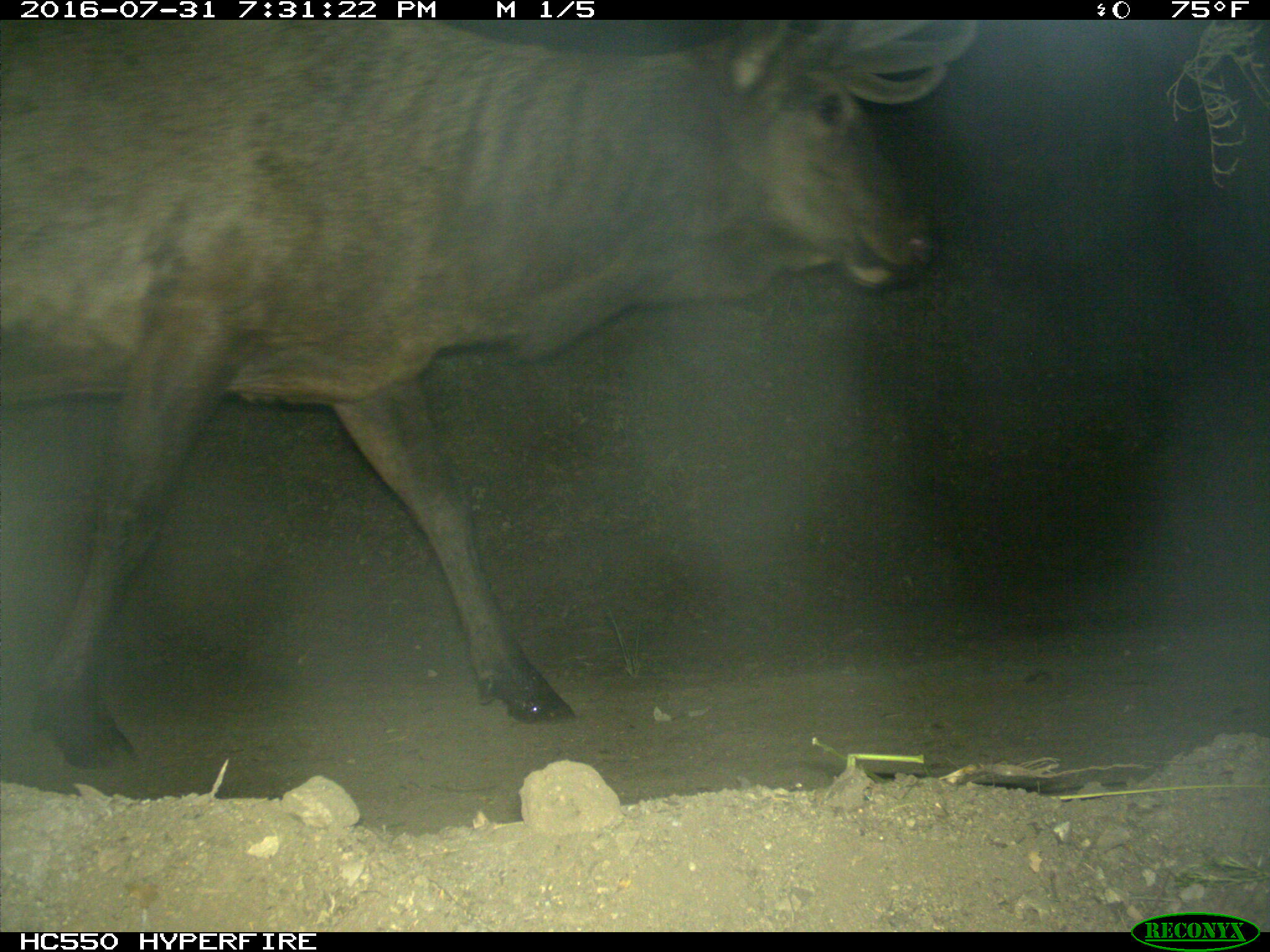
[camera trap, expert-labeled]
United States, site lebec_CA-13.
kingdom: Animalia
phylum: Chordata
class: Mammalia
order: Artiodactyla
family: Cervidae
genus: Cervus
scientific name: Cervus canadensis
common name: elk